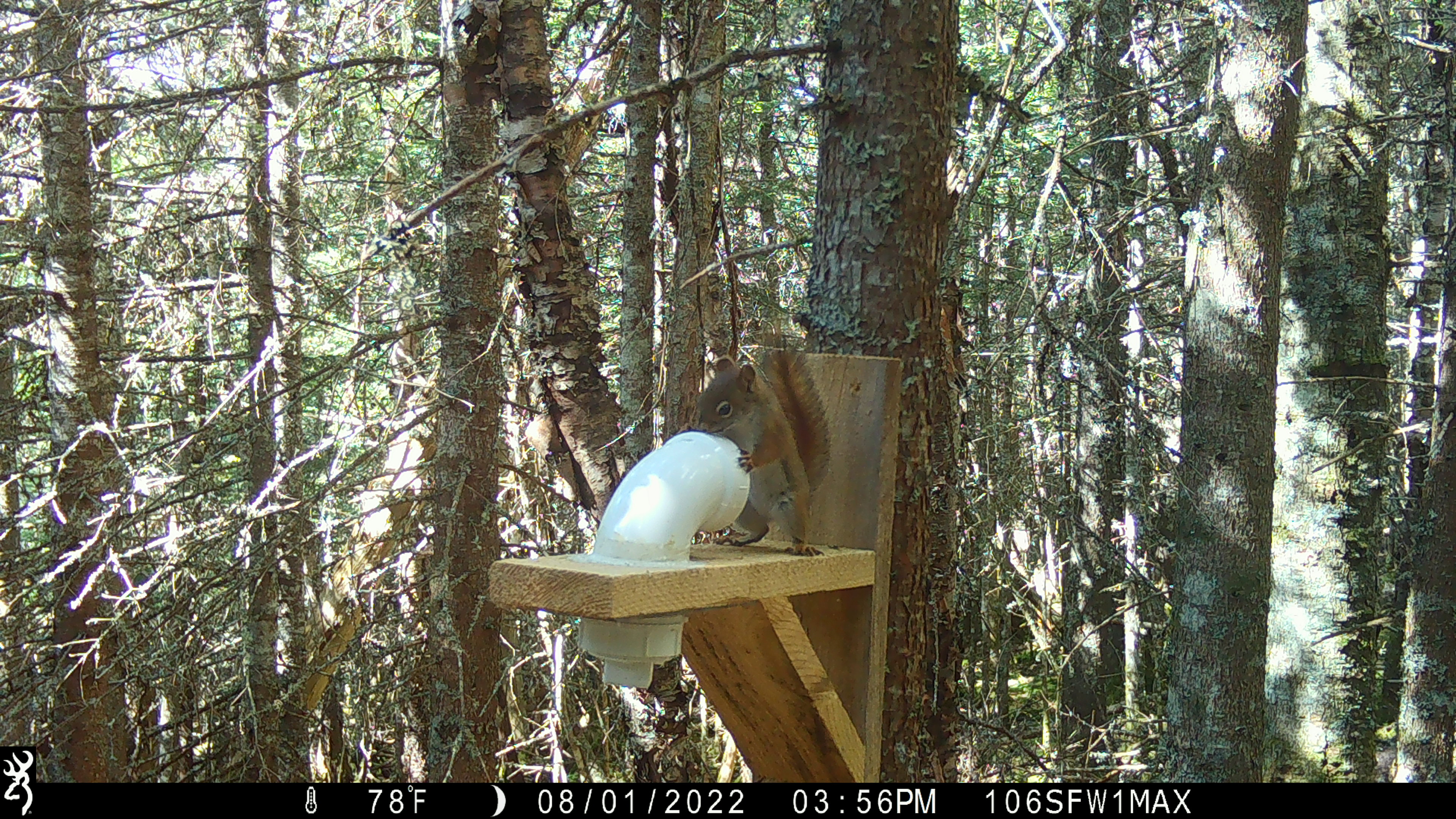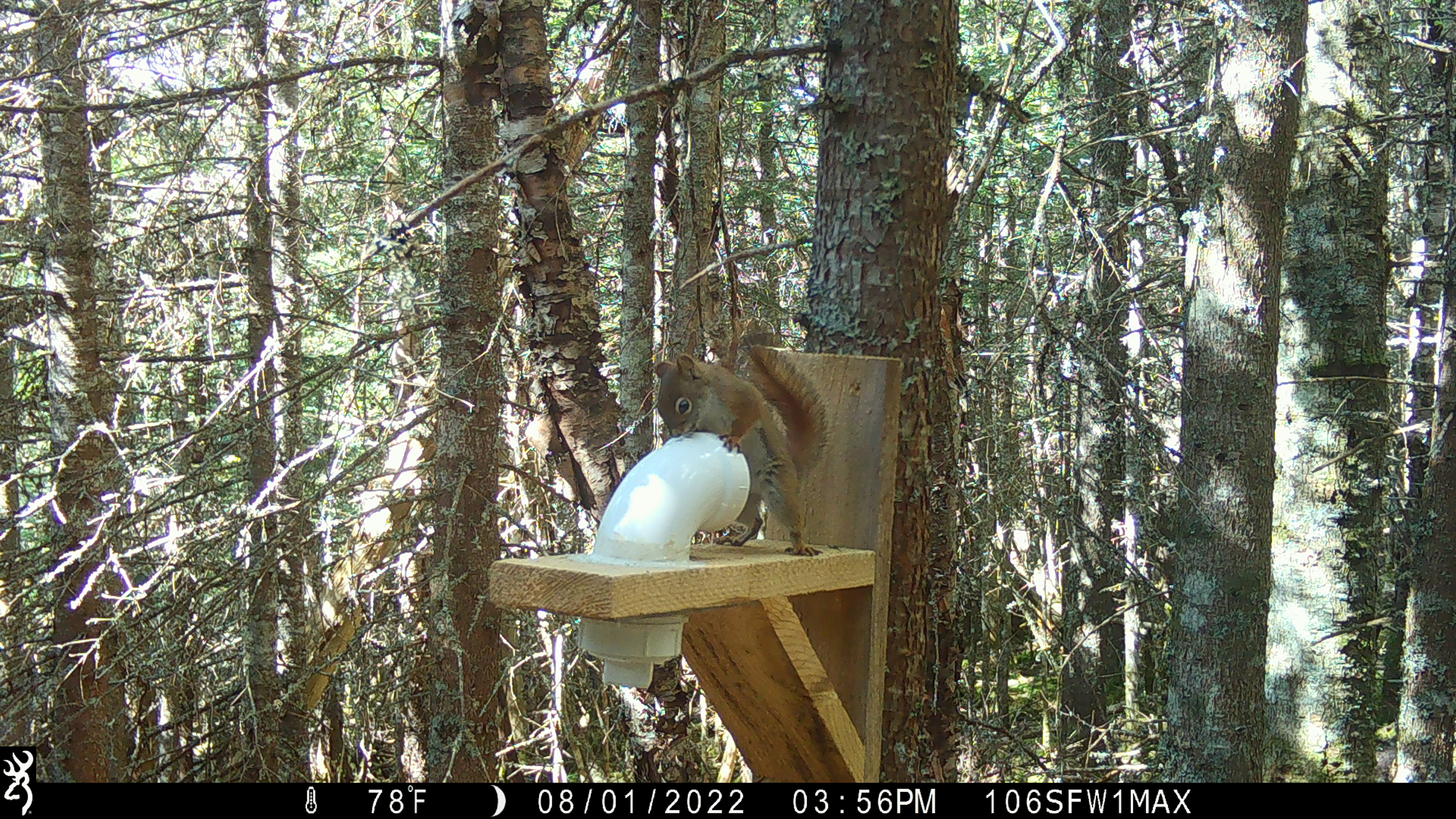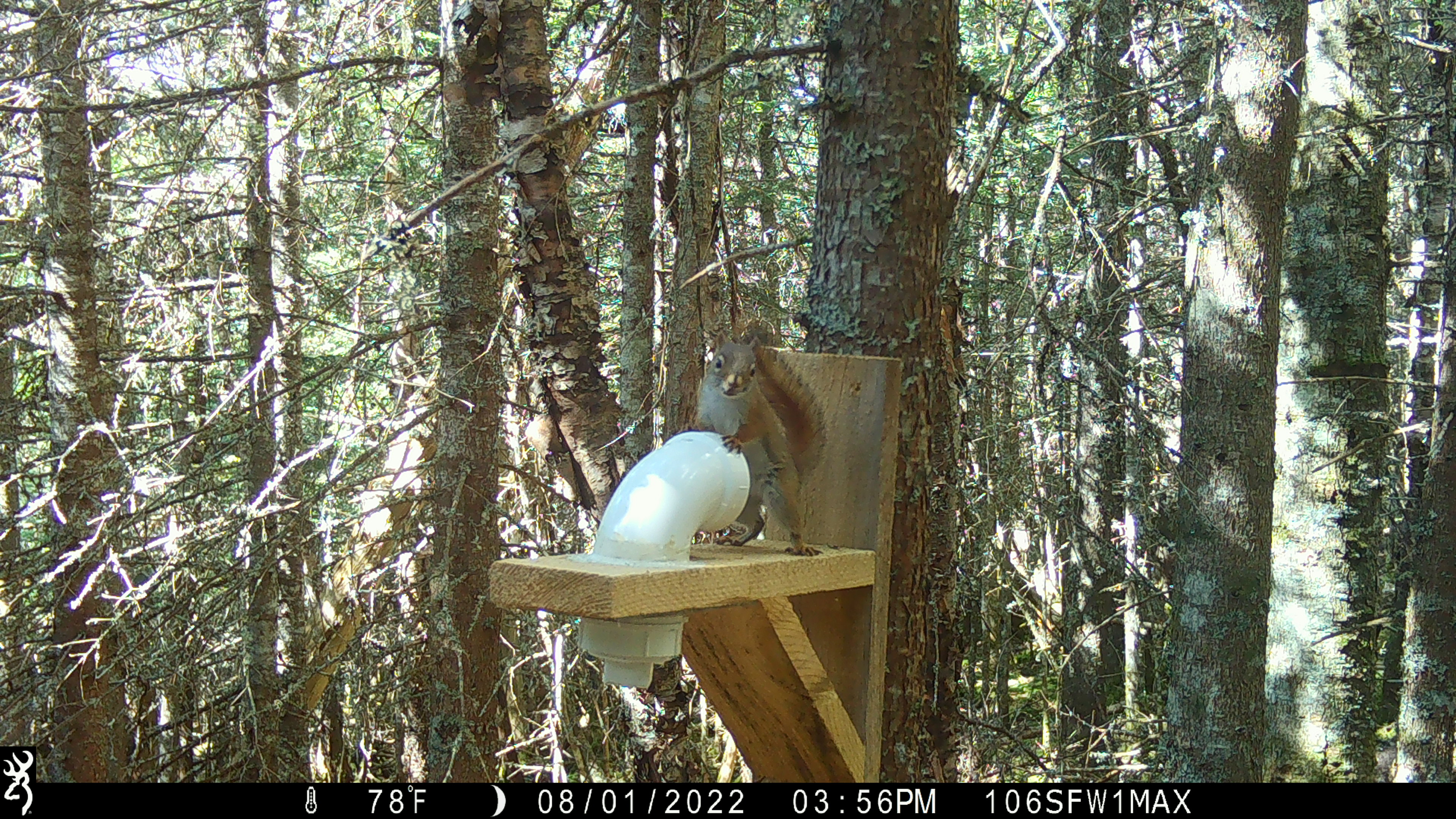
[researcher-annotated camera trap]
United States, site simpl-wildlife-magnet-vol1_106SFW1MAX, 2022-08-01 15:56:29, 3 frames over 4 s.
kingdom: Animalia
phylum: Chordata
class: Mammalia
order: Rodentia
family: Sciuridae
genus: Tamiasciurus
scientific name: Tamiasciurus hudsonicus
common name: red squirrel